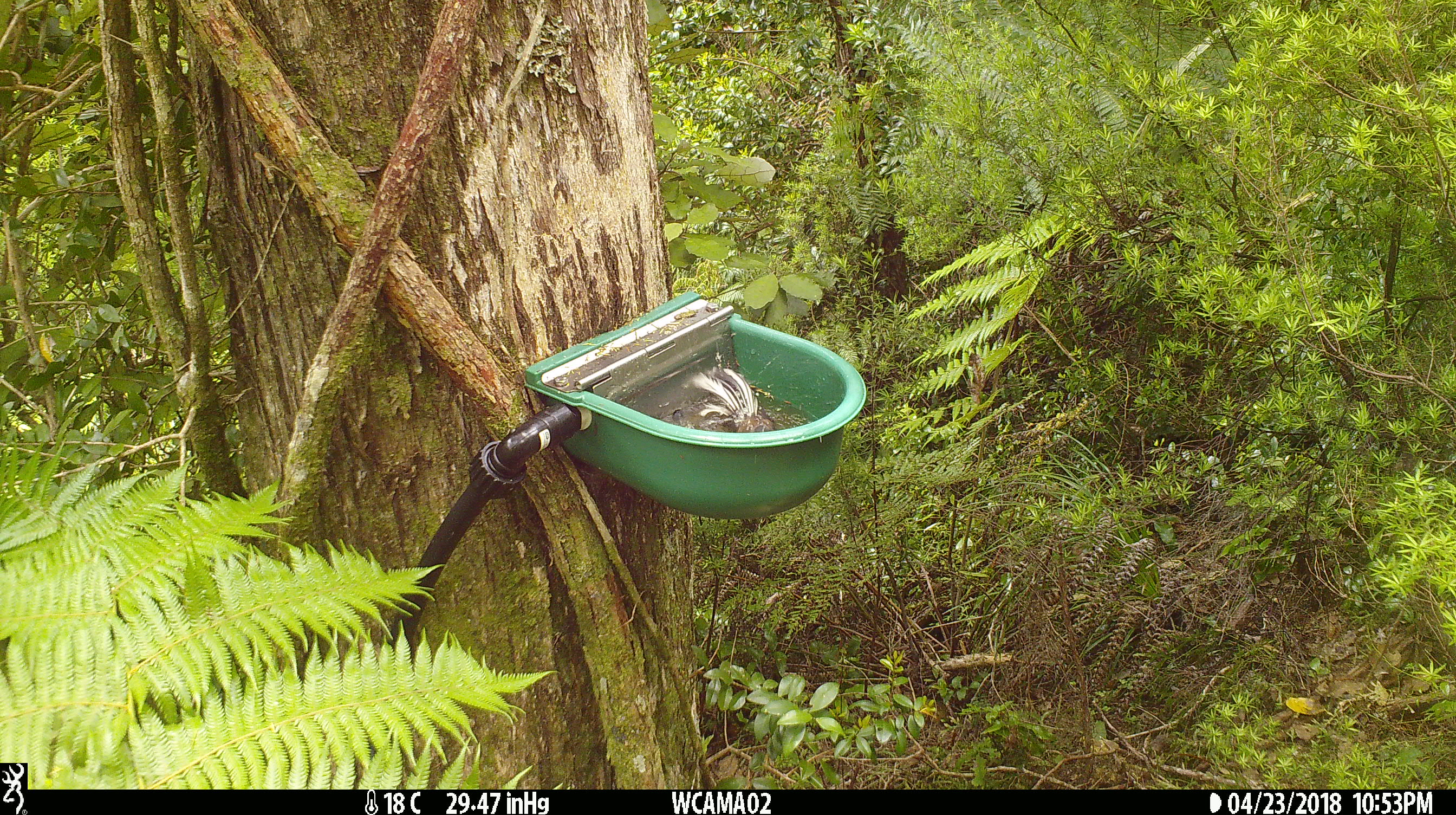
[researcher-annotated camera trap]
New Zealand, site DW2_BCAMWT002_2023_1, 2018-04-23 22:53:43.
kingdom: Animalia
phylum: Chordata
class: Aves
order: Passeriformes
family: Rhipiduridae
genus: Rhipidura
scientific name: Rhipidura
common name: fantails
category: fantail